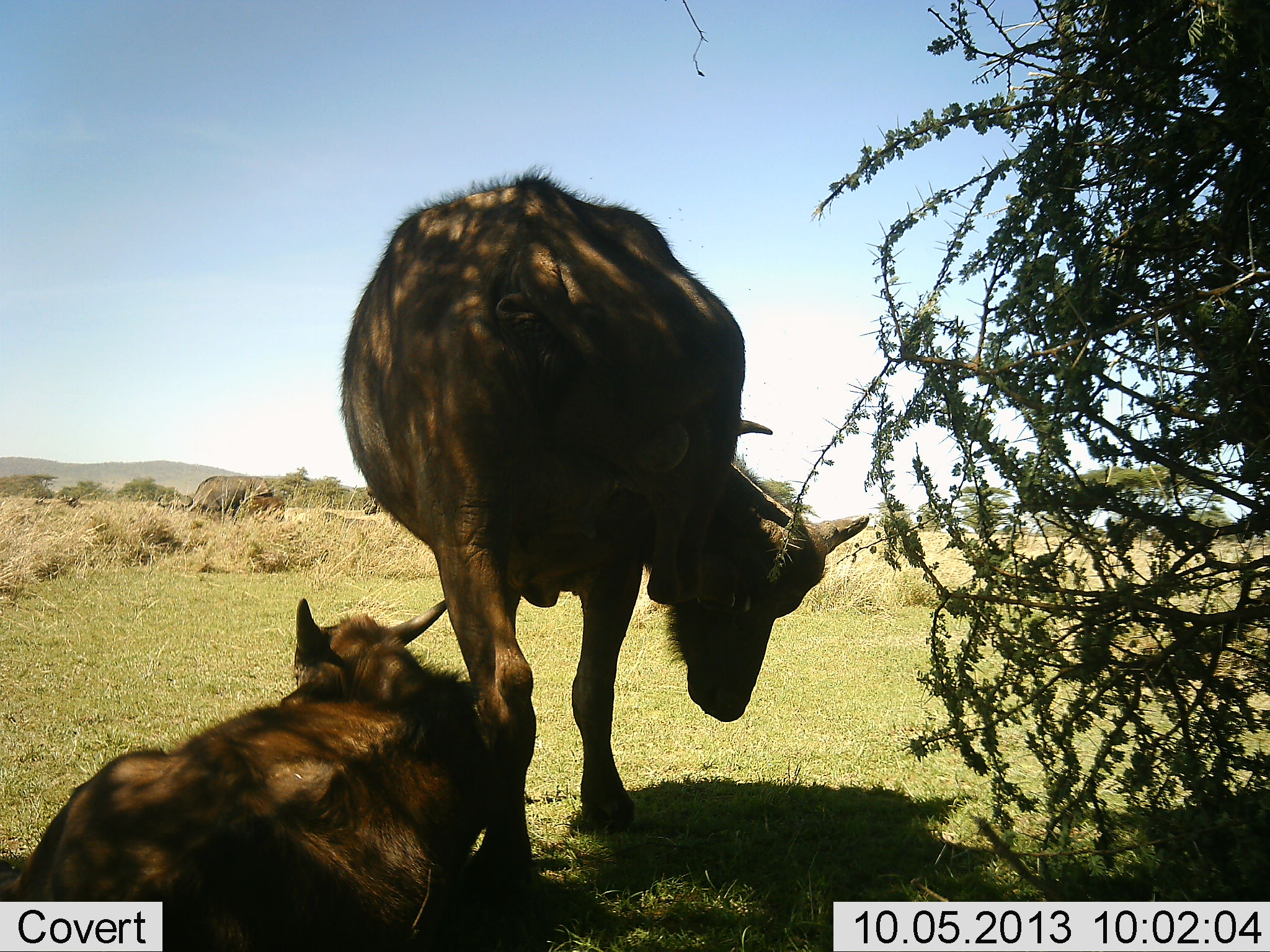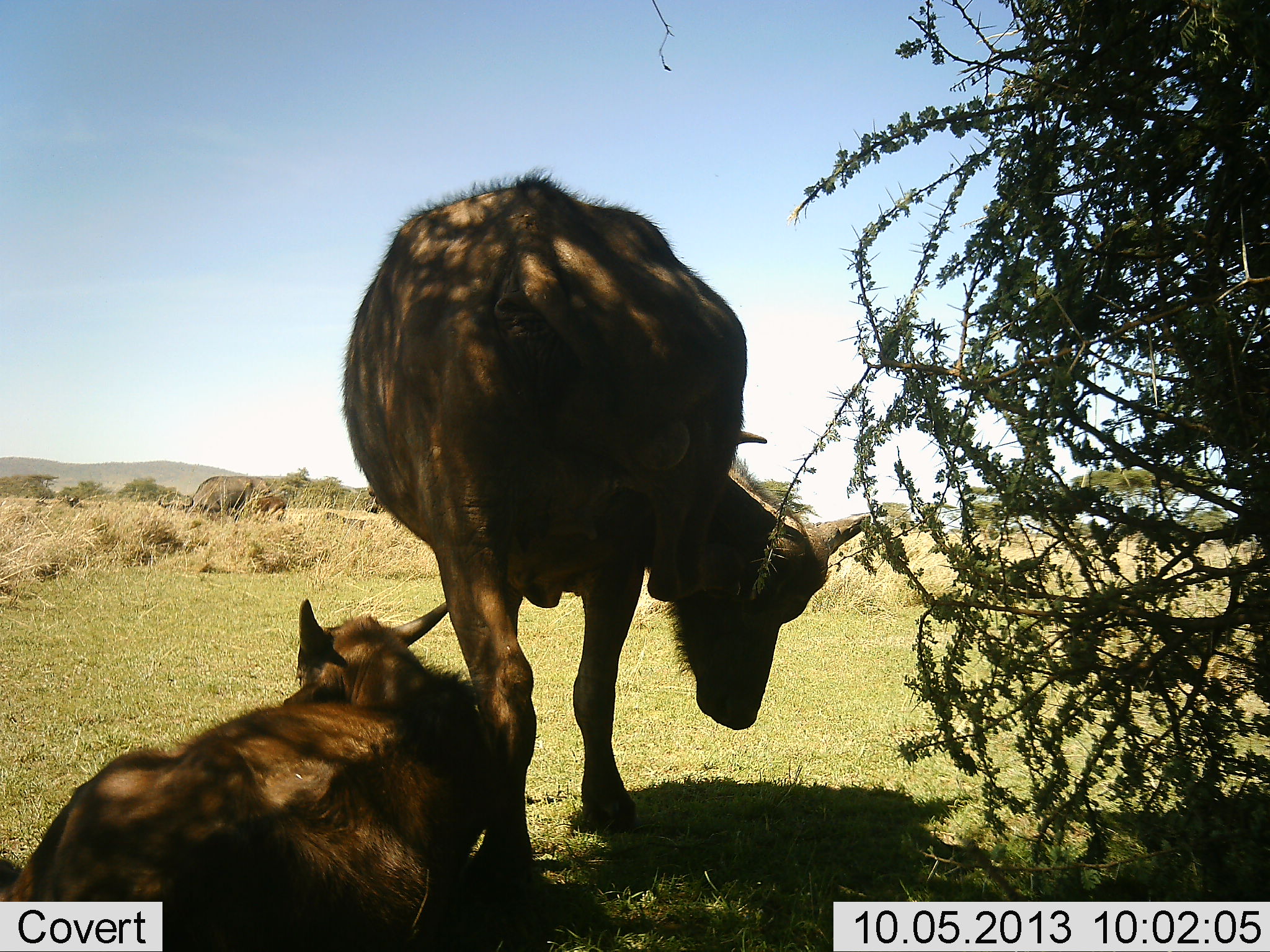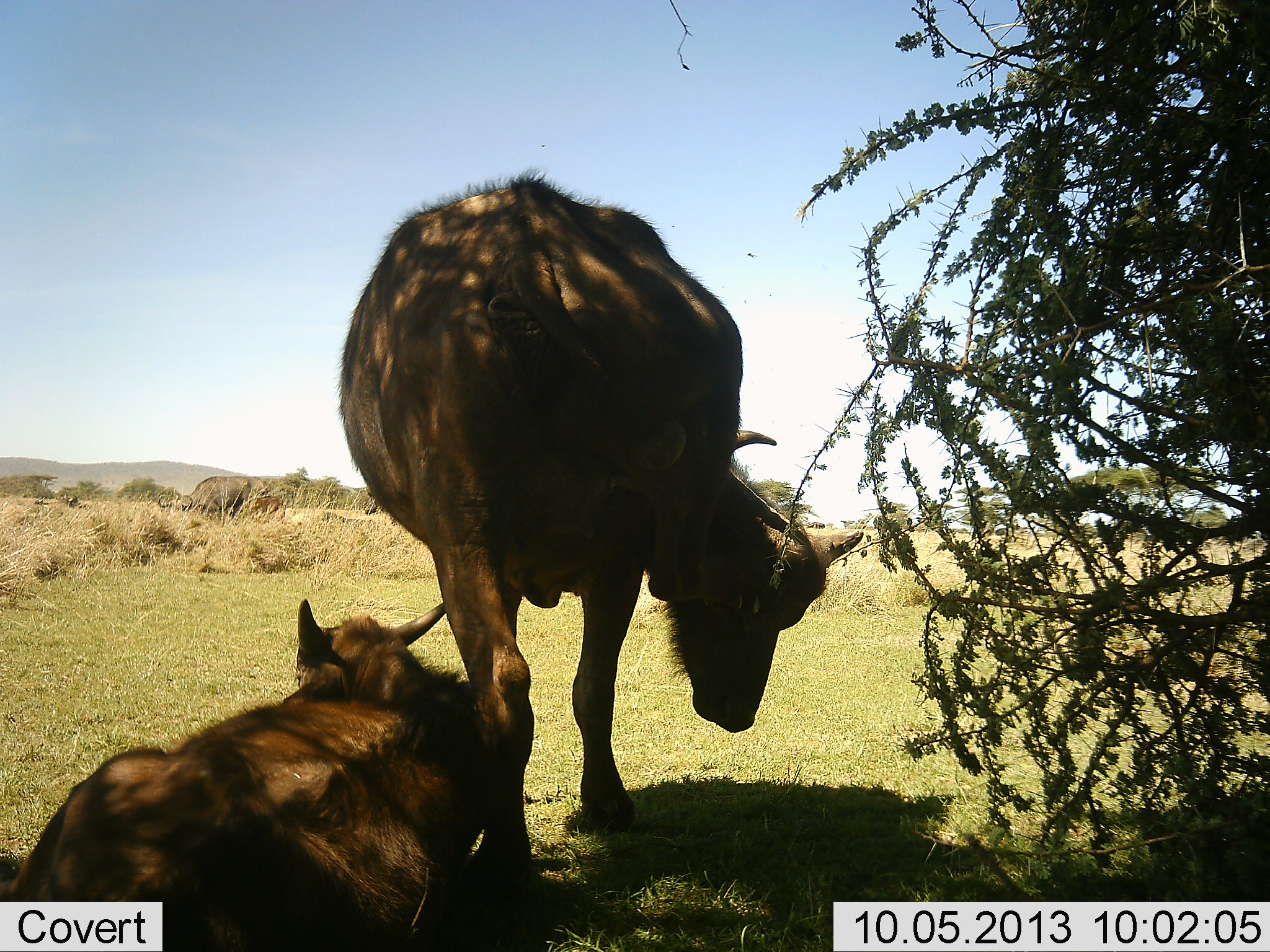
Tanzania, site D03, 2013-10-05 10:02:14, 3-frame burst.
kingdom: Animalia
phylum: Chordata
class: Mammalia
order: Artiodactyla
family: Bovidae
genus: Syncerus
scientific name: Syncerus caffer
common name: cape buffalo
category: buffalo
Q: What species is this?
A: Buffalo (cape buffalo) (Syncerus caffer).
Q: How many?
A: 2.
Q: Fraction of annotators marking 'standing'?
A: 71%.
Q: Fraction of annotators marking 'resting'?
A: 93%.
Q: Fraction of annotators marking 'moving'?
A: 7%.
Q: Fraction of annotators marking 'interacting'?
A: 7%.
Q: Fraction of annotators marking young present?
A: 71%.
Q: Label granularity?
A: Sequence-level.